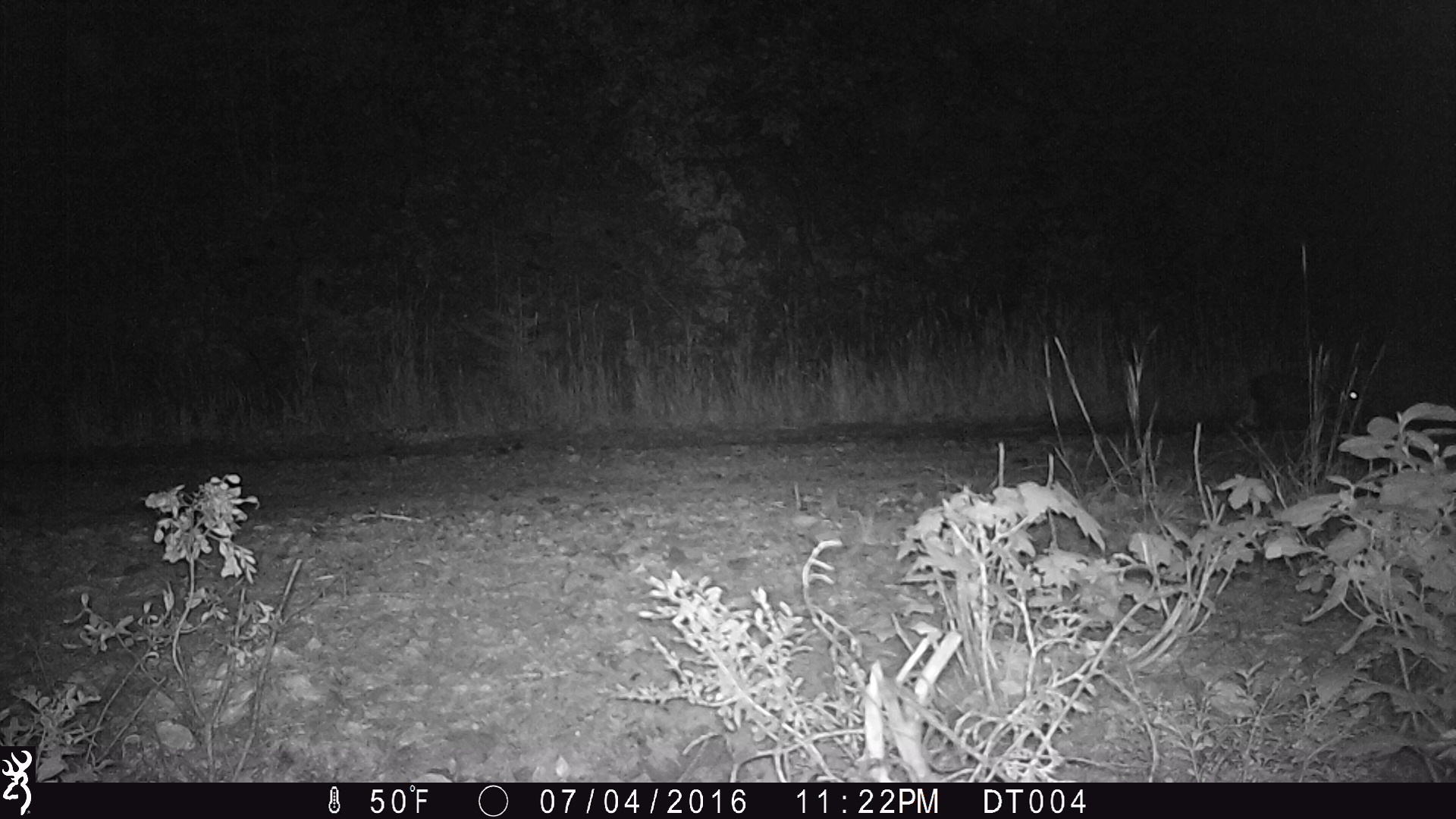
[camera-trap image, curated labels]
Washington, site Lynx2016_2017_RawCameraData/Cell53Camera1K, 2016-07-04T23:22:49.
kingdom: Animalia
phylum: Chordata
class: Mammalia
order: Lagomorpha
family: Leporidae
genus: Lepus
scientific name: Lepus americanus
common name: snowshoe hare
Lepus americanus (snowshoe hare). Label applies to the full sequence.